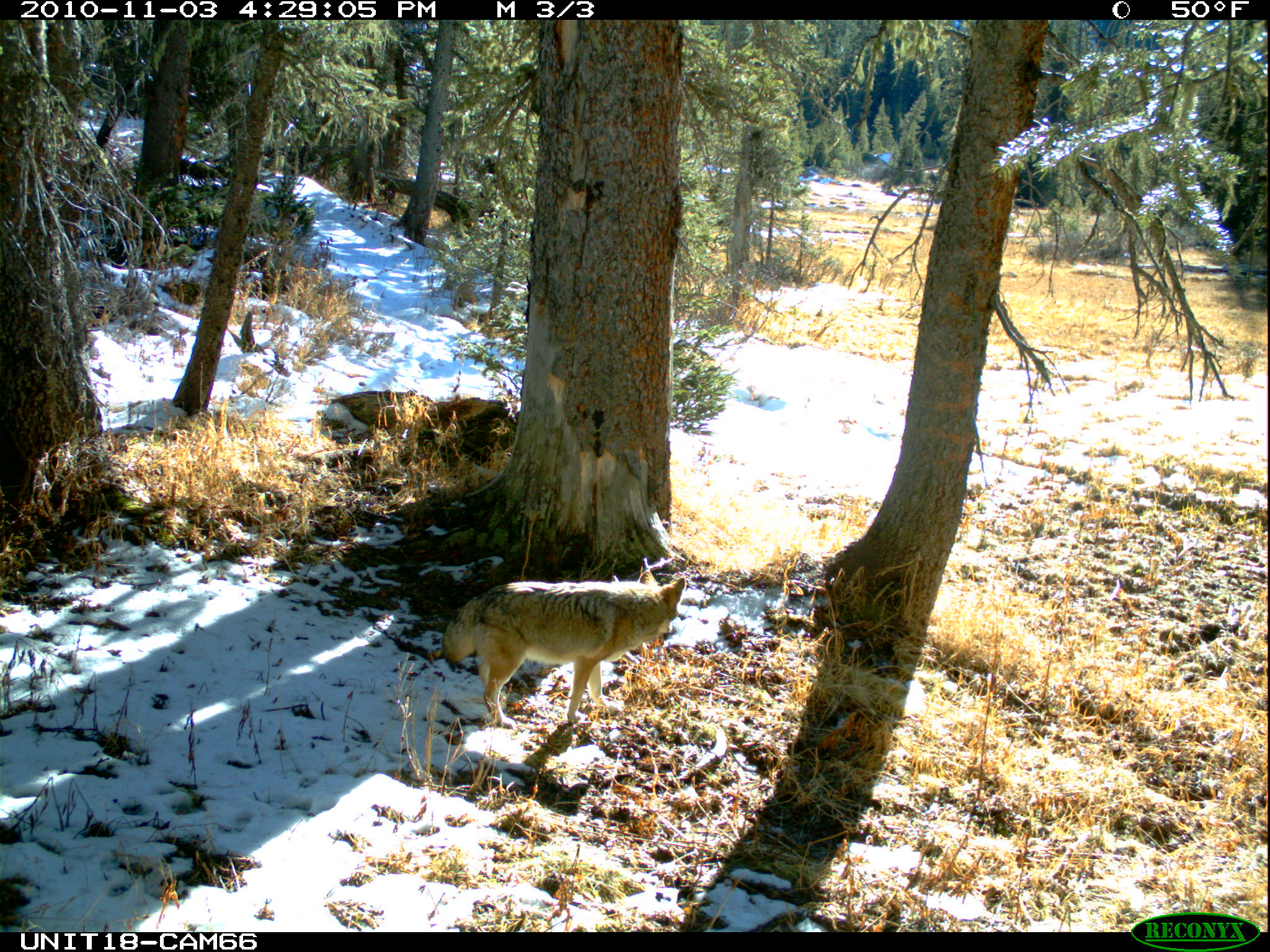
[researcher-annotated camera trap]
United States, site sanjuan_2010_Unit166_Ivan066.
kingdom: Animalia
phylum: Chordata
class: Mammalia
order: Carnivora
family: Canidae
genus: Canis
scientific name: Canis latrans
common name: coyote